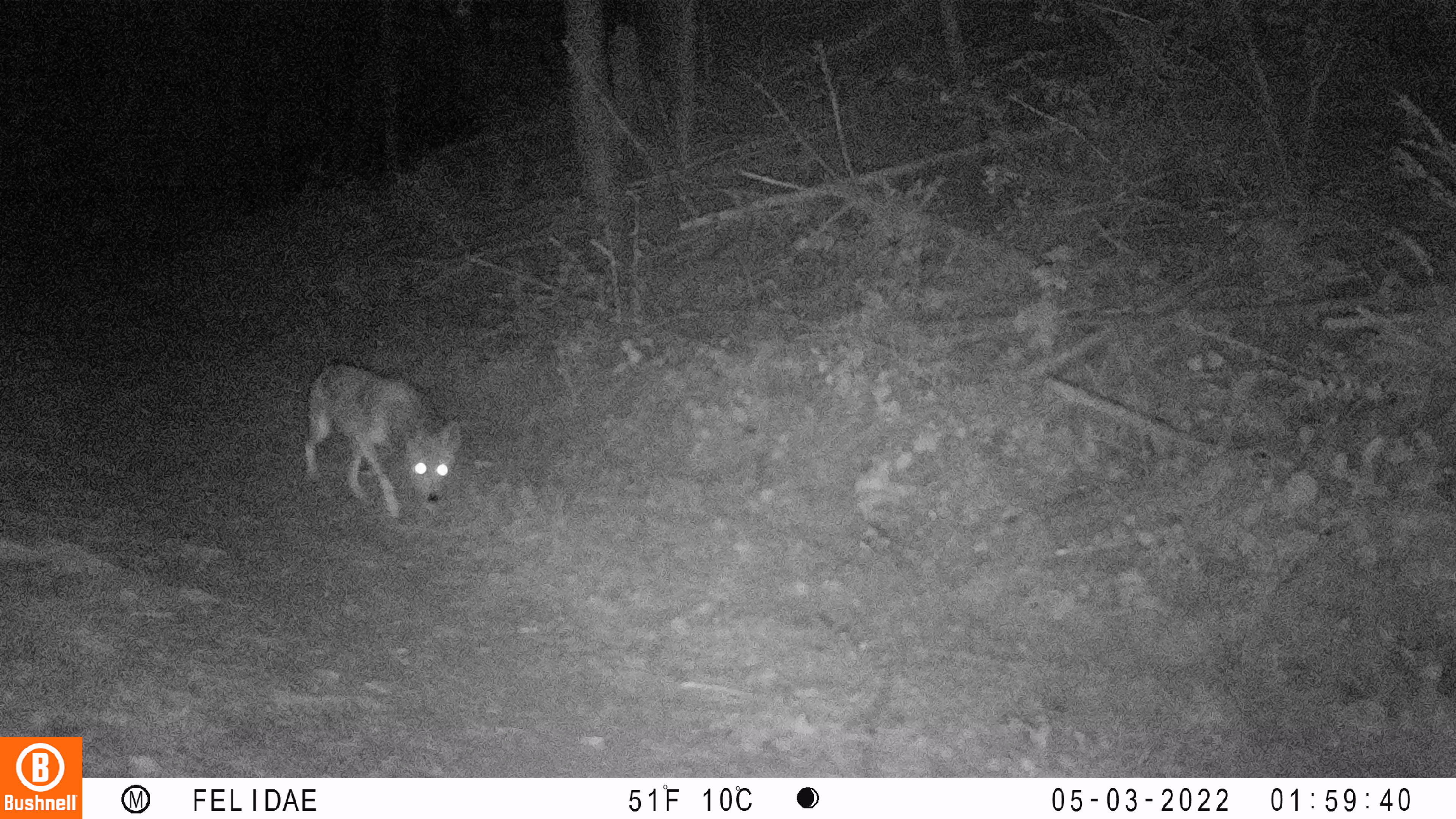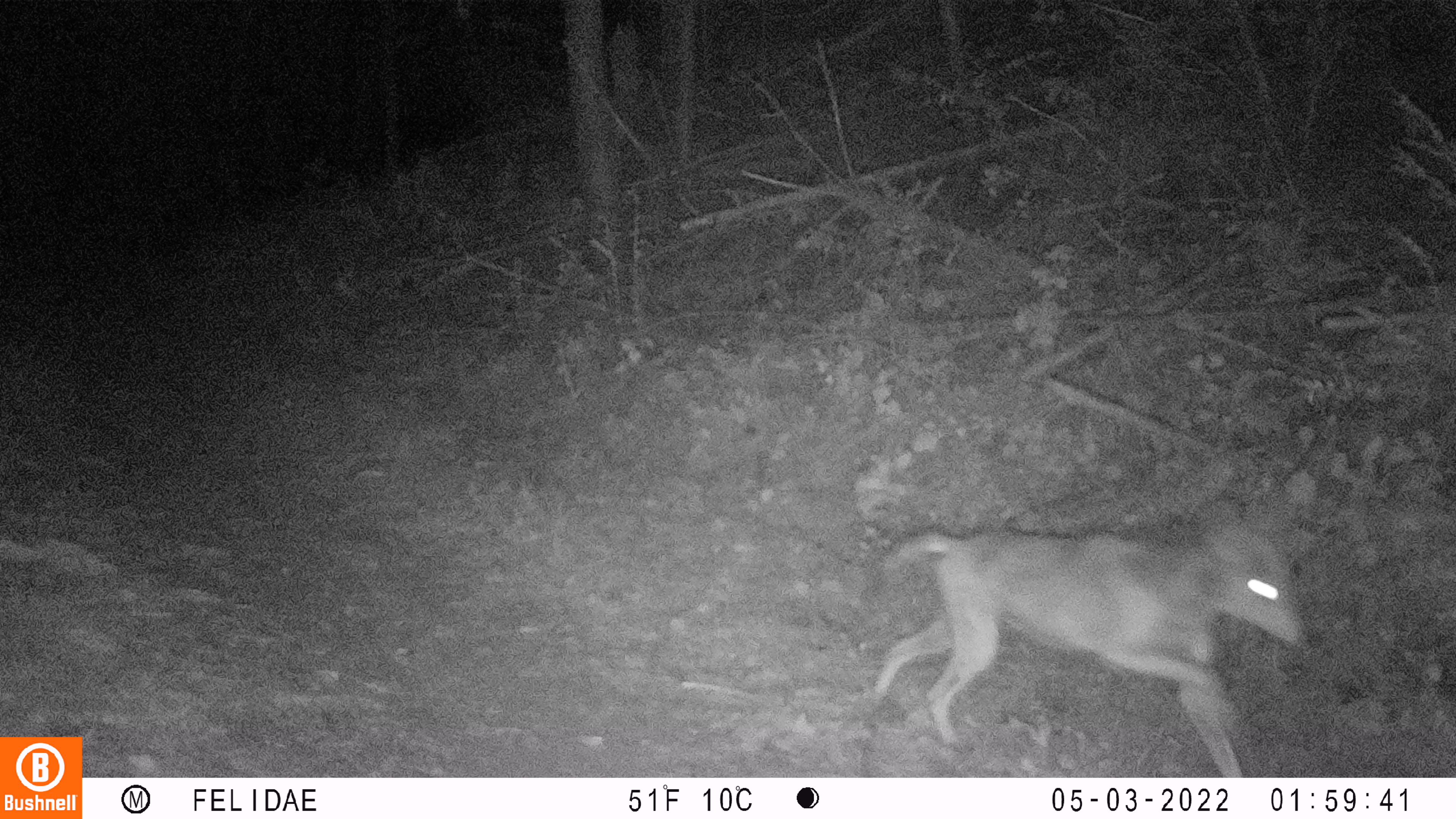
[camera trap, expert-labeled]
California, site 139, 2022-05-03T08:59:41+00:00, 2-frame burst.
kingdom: Animalia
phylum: Chordata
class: Mammalia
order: Carnivora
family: Canidae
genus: Canis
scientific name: Canis latrans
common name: coyote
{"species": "coyote (Canis latrans)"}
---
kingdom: Animalia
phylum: Chordata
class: Mammalia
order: Artiodactyla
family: Cervidae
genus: Odocoileus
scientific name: Odocoileus hemionus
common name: mule deer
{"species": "mule deer (Odocoileus hemionus)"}